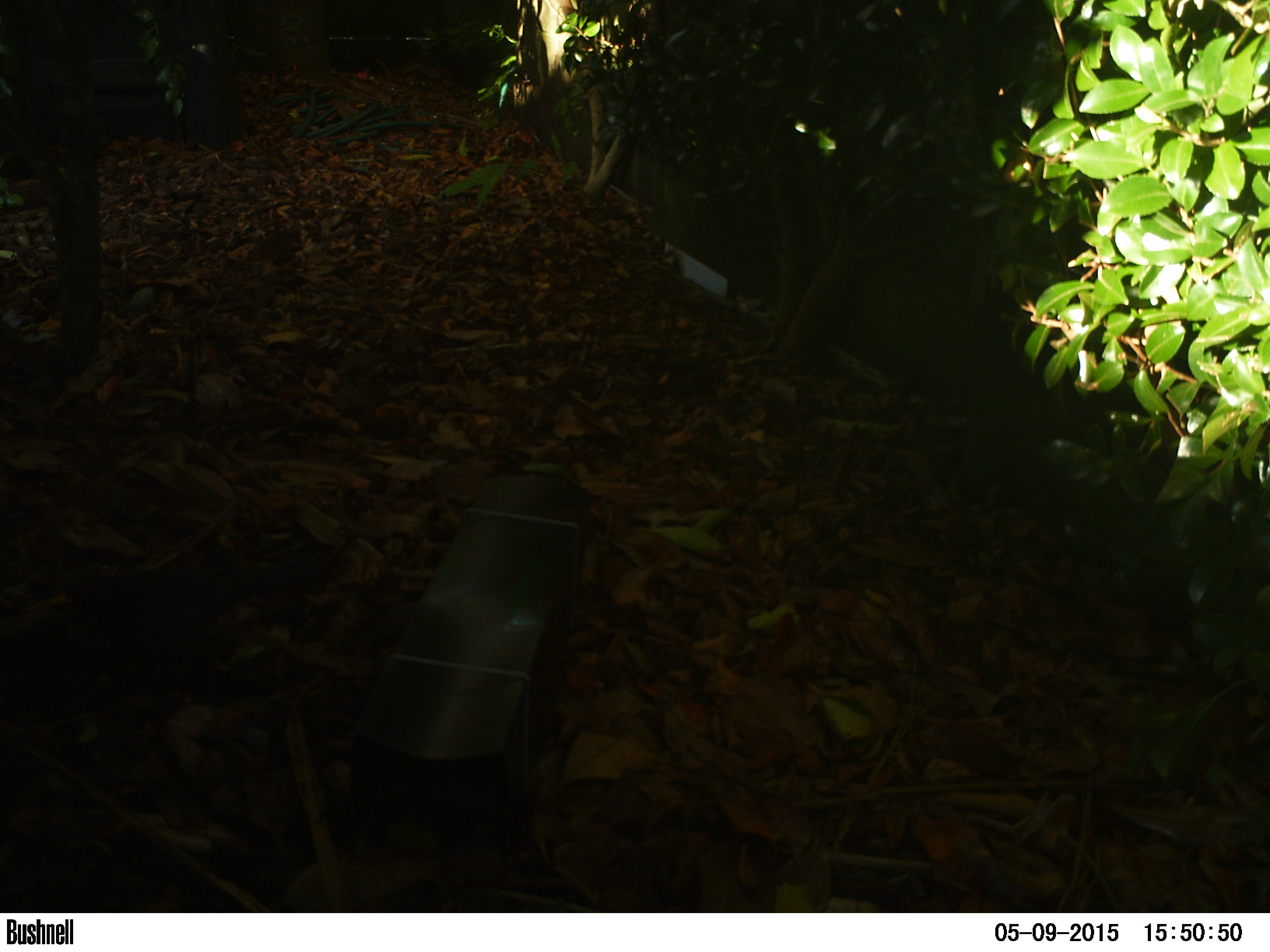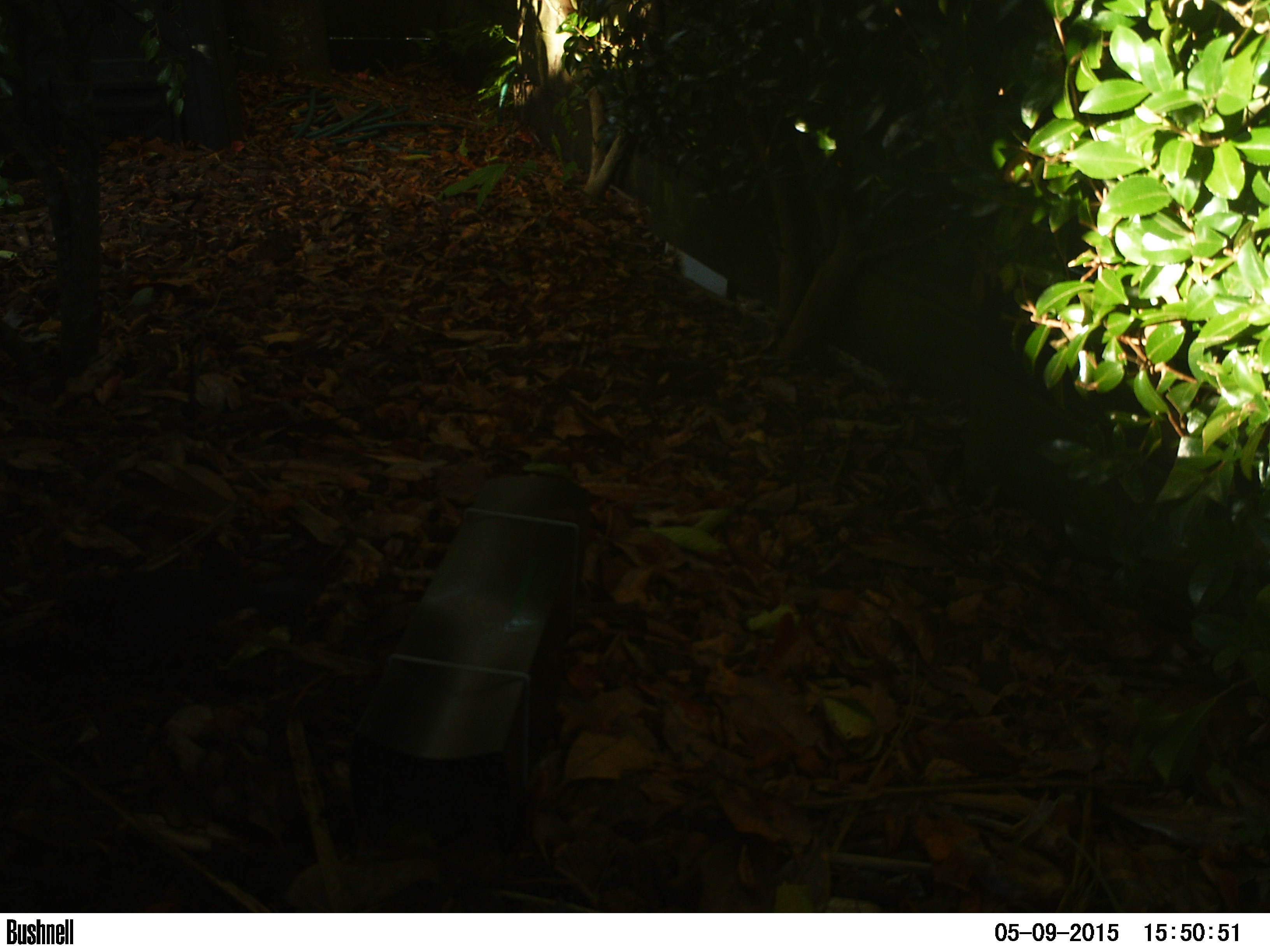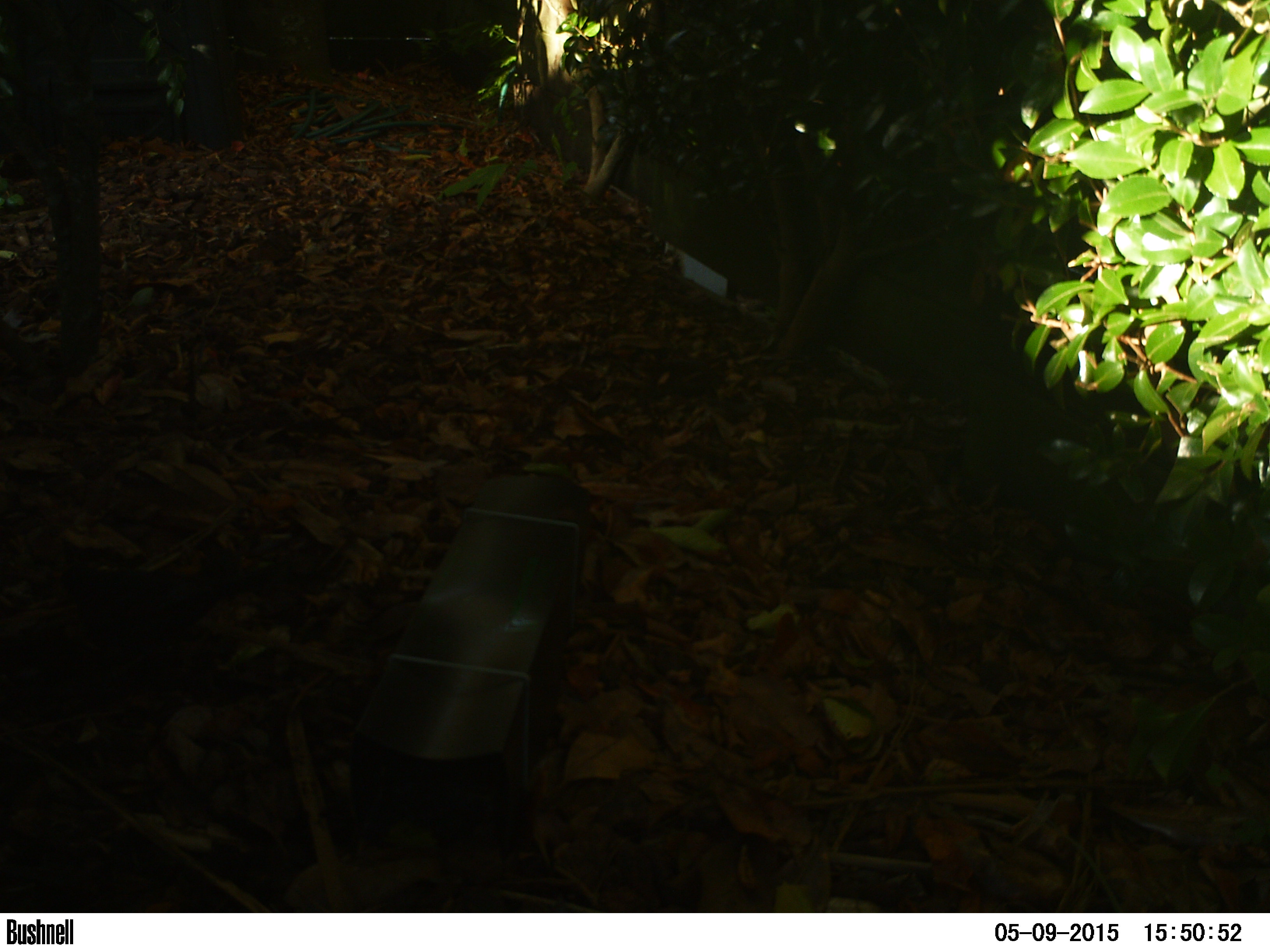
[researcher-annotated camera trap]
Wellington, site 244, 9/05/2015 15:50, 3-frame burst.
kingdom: Animalia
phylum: Chordata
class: Aves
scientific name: Aves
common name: bird